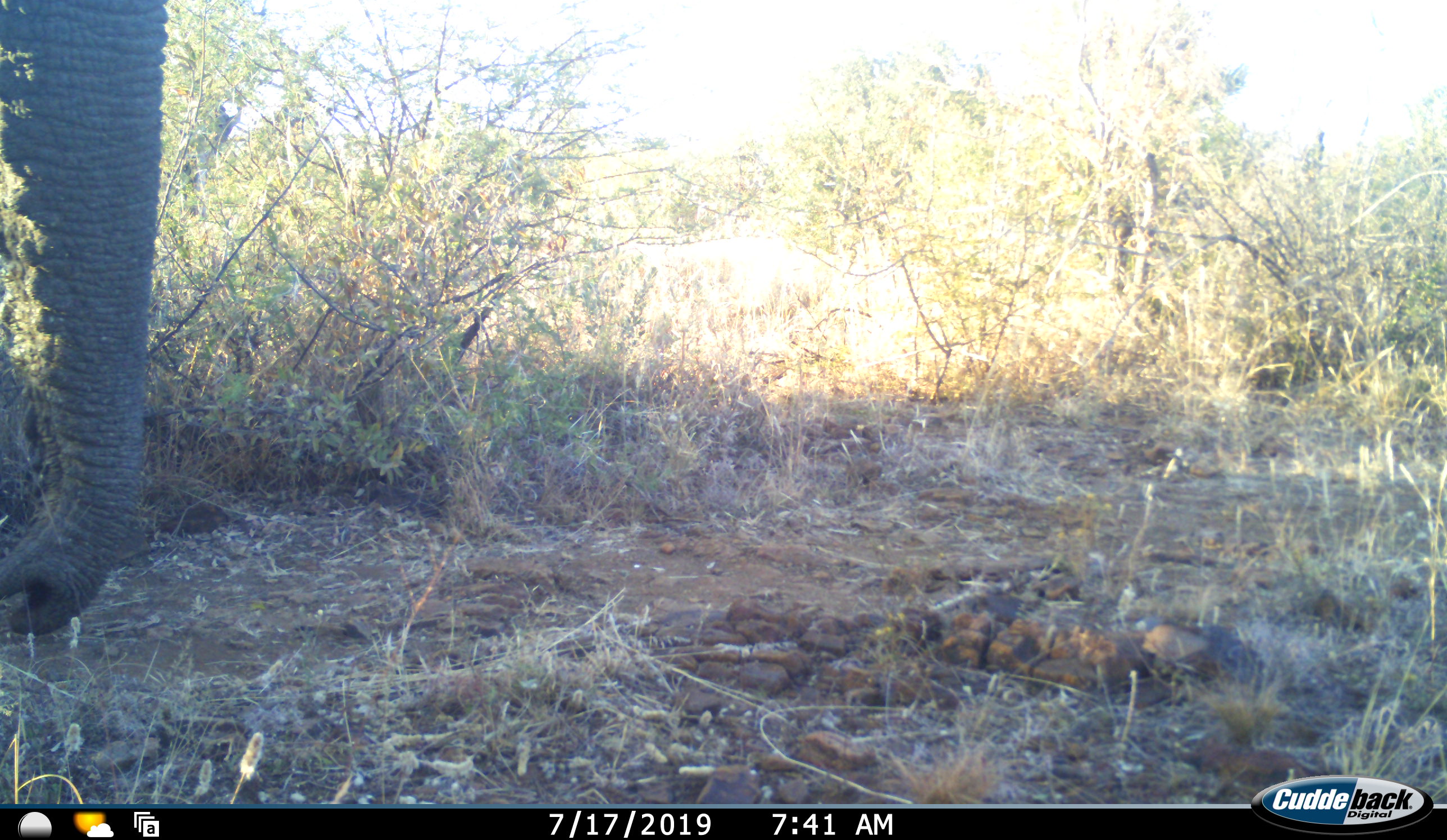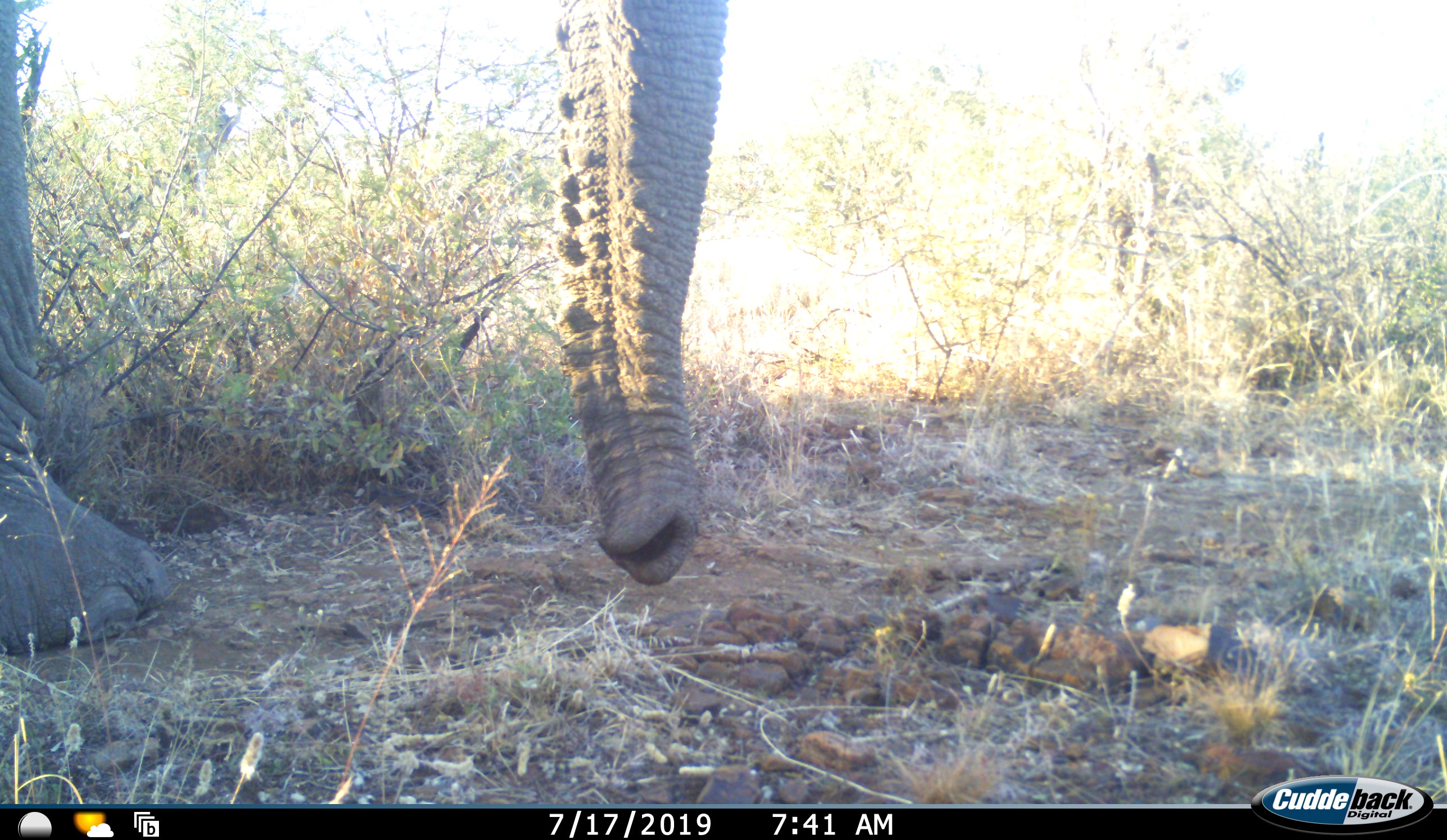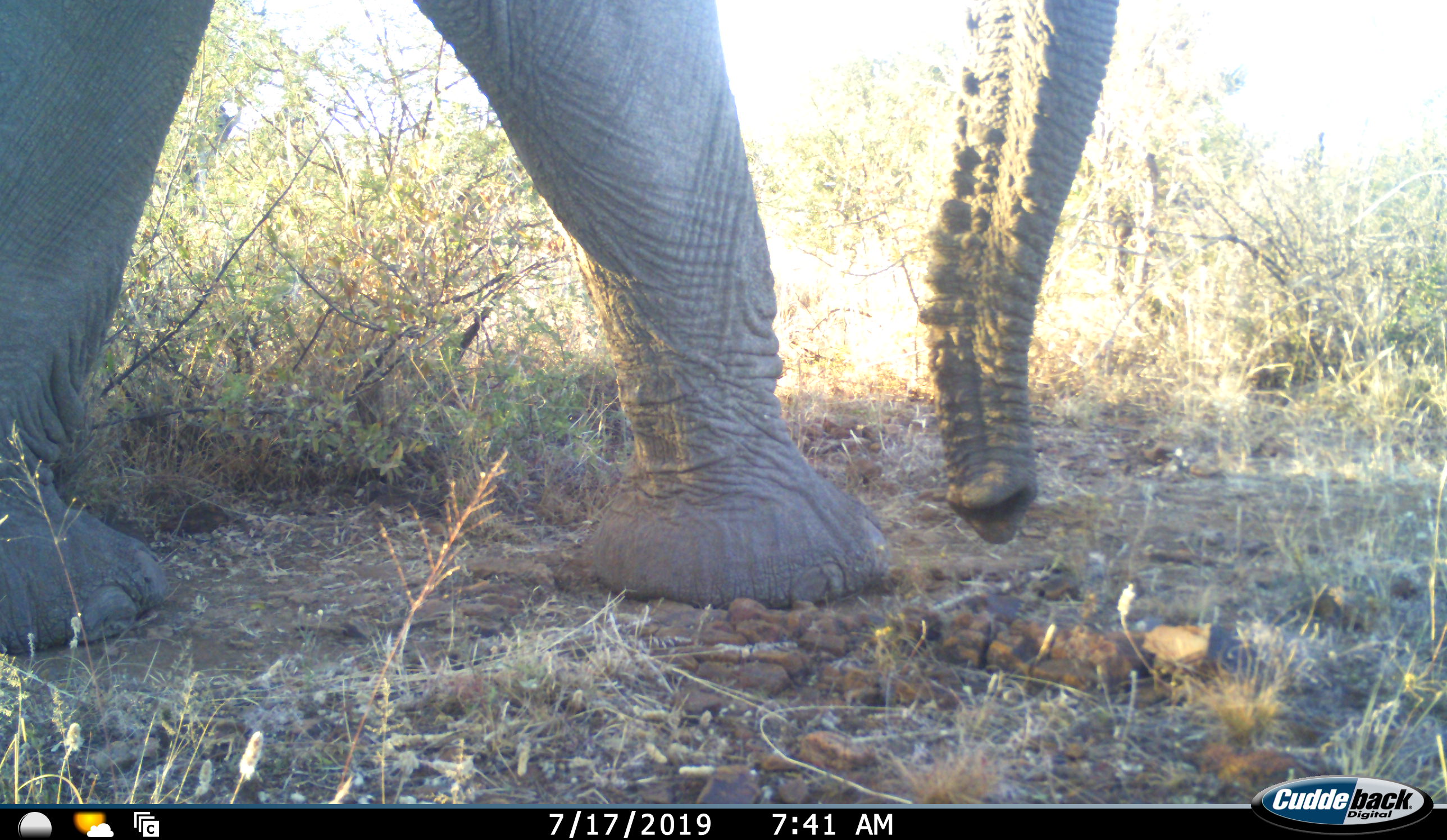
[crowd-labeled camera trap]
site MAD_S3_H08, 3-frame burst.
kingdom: Animalia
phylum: Chordata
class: Mammalia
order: Proboscidea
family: Elephantidae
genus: Loxodonta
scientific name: Loxodonta africana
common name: african bush elephant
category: elephant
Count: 1.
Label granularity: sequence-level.